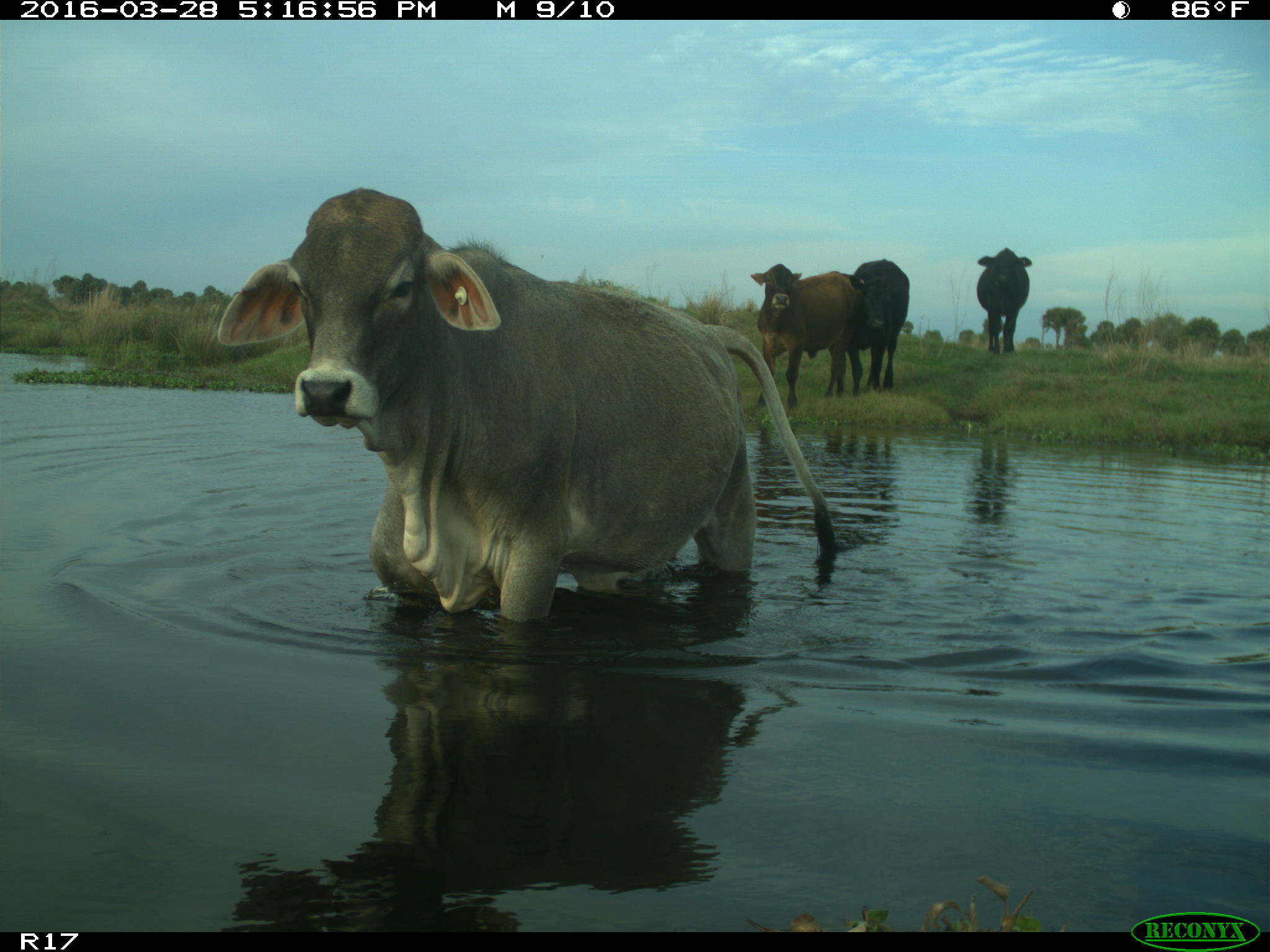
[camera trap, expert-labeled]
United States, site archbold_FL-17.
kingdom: Animalia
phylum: Chordata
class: Mammalia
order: Artiodactyla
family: Bovidae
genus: Bos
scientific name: Bos taurus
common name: domestic cow